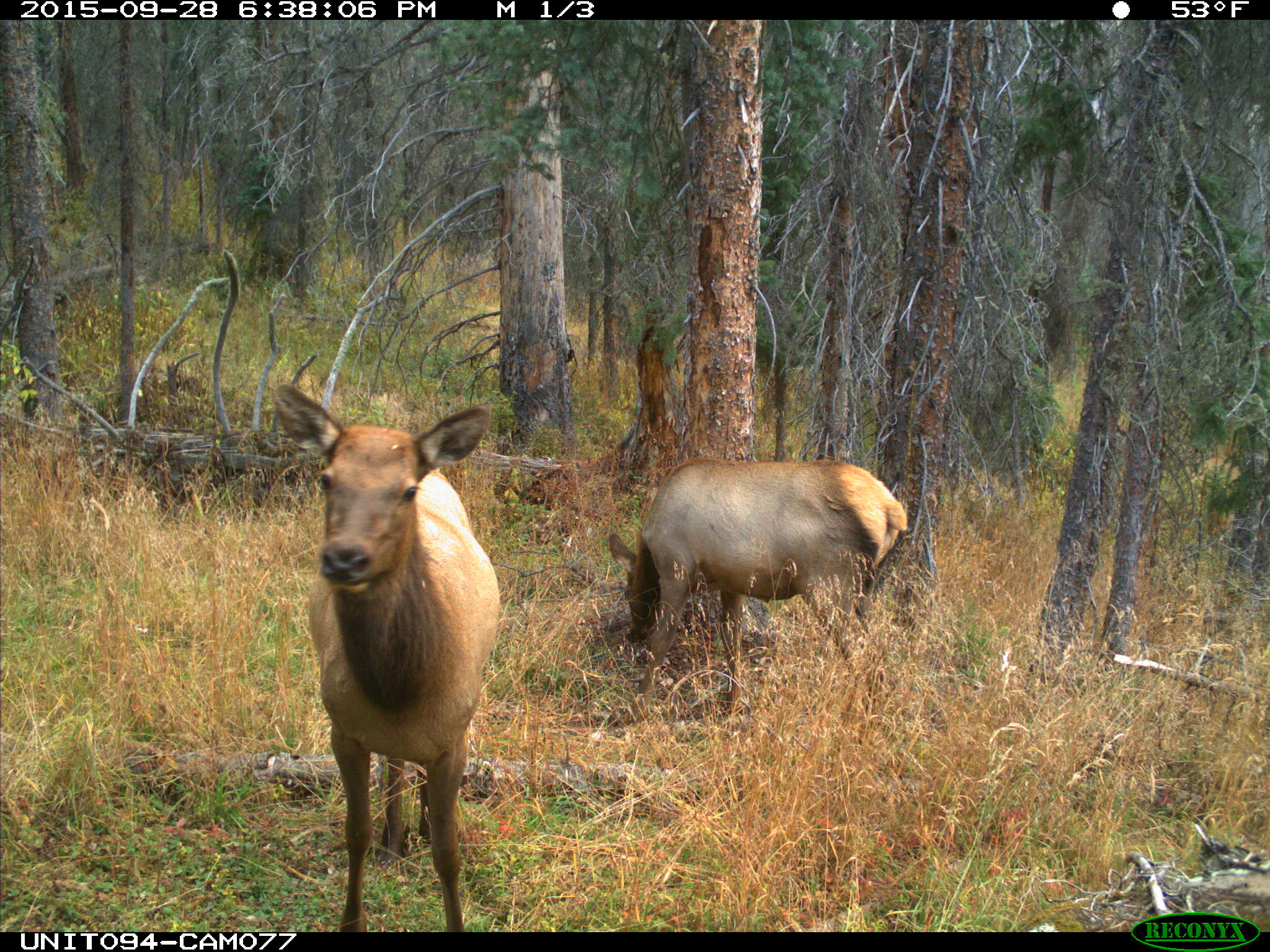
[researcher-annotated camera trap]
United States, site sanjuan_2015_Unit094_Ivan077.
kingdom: Animalia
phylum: Chordata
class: Mammalia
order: Artiodactyla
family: Cervidae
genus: Cervus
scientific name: Cervus elaphus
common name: red deer